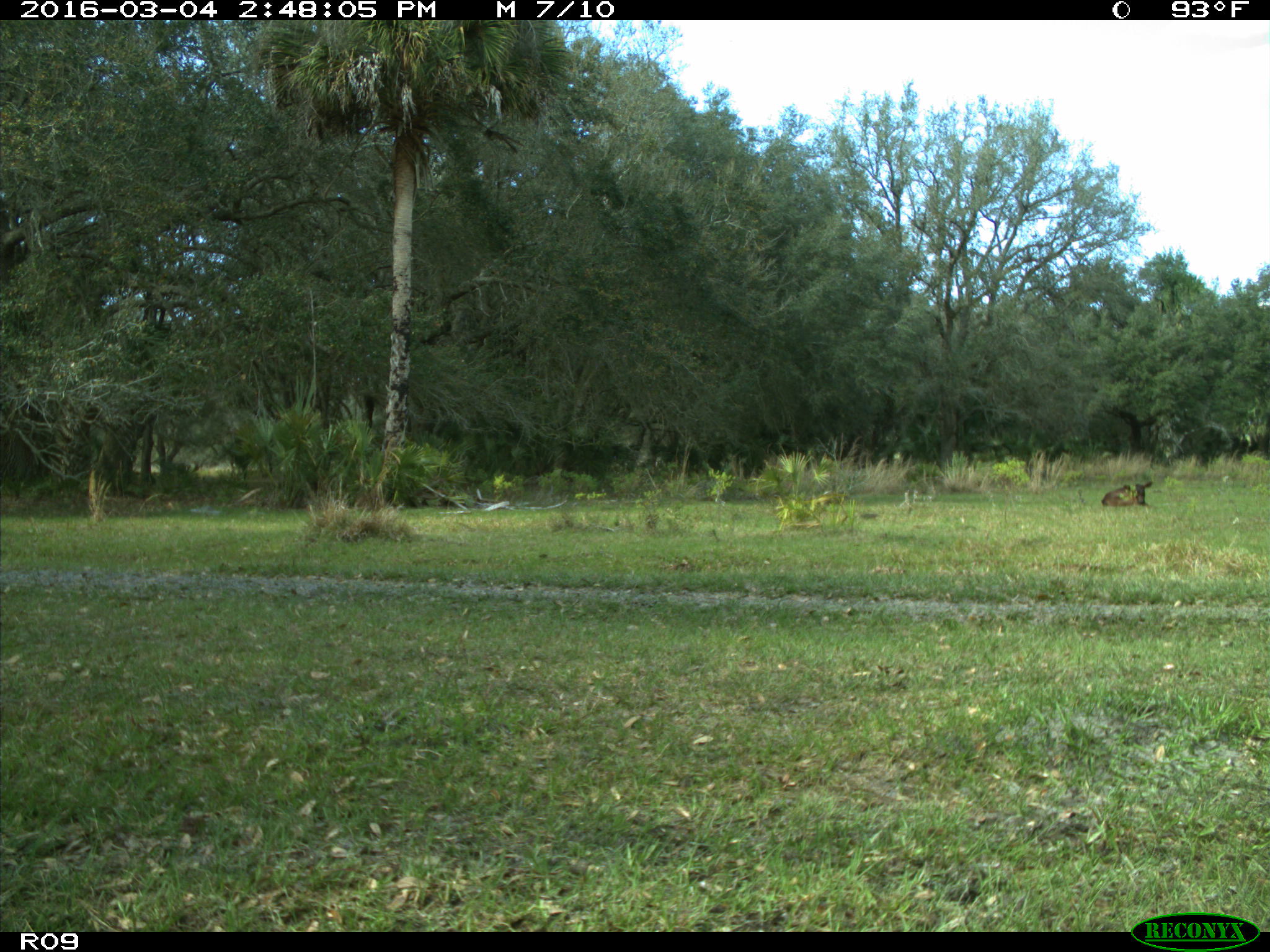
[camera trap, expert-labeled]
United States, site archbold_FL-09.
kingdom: Animalia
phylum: Chordata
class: Mammalia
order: Artiodactyla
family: Bovidae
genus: Bos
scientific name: Bos taurus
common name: domestic cow